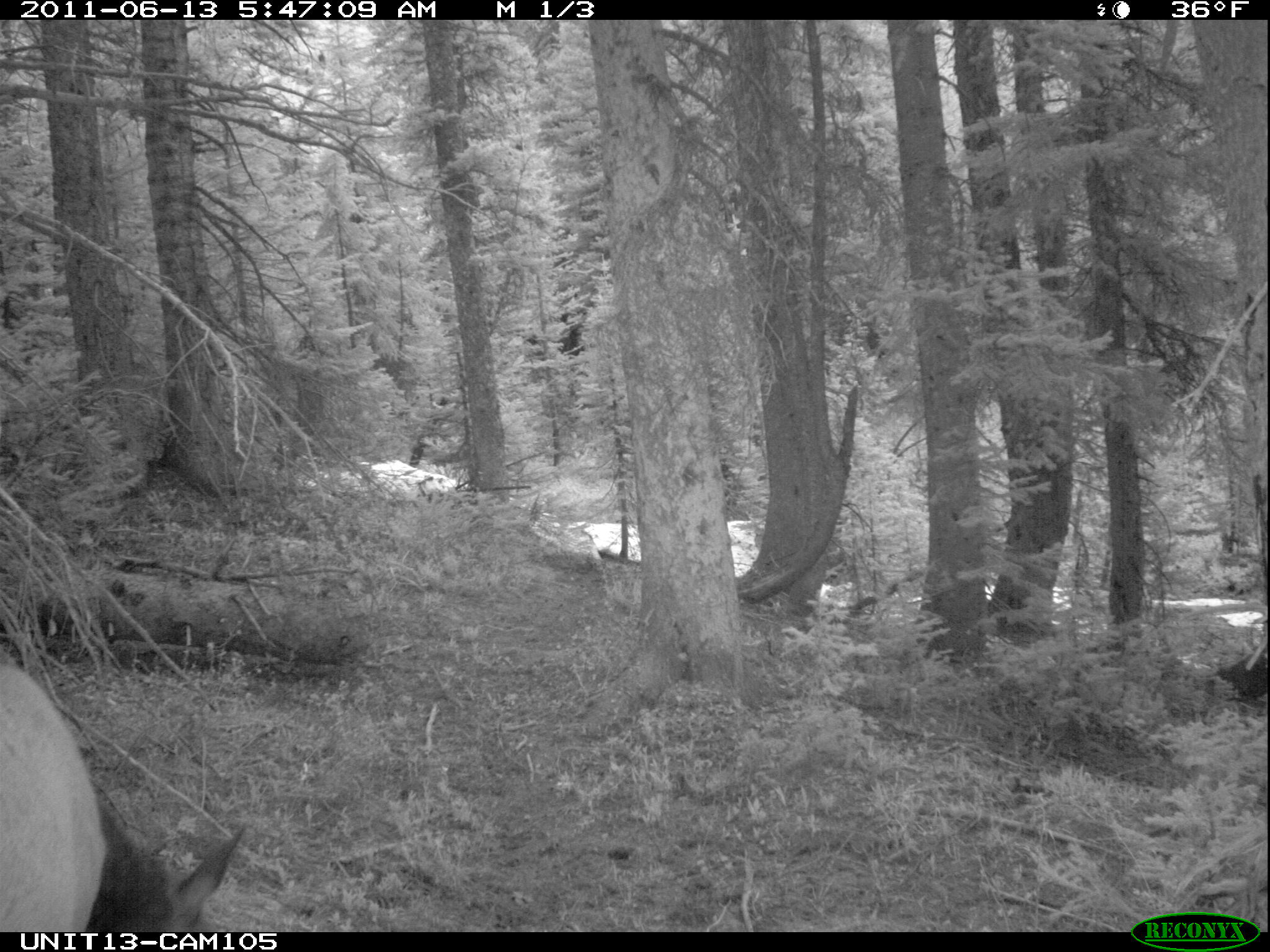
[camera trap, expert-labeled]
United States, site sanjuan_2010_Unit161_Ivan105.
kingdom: Animalia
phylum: Chordata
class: Mammalia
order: Artiodactyla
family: Cervidae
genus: Cervus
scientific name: Cervus elaphus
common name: red deer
Cervus elaphus (red deer).